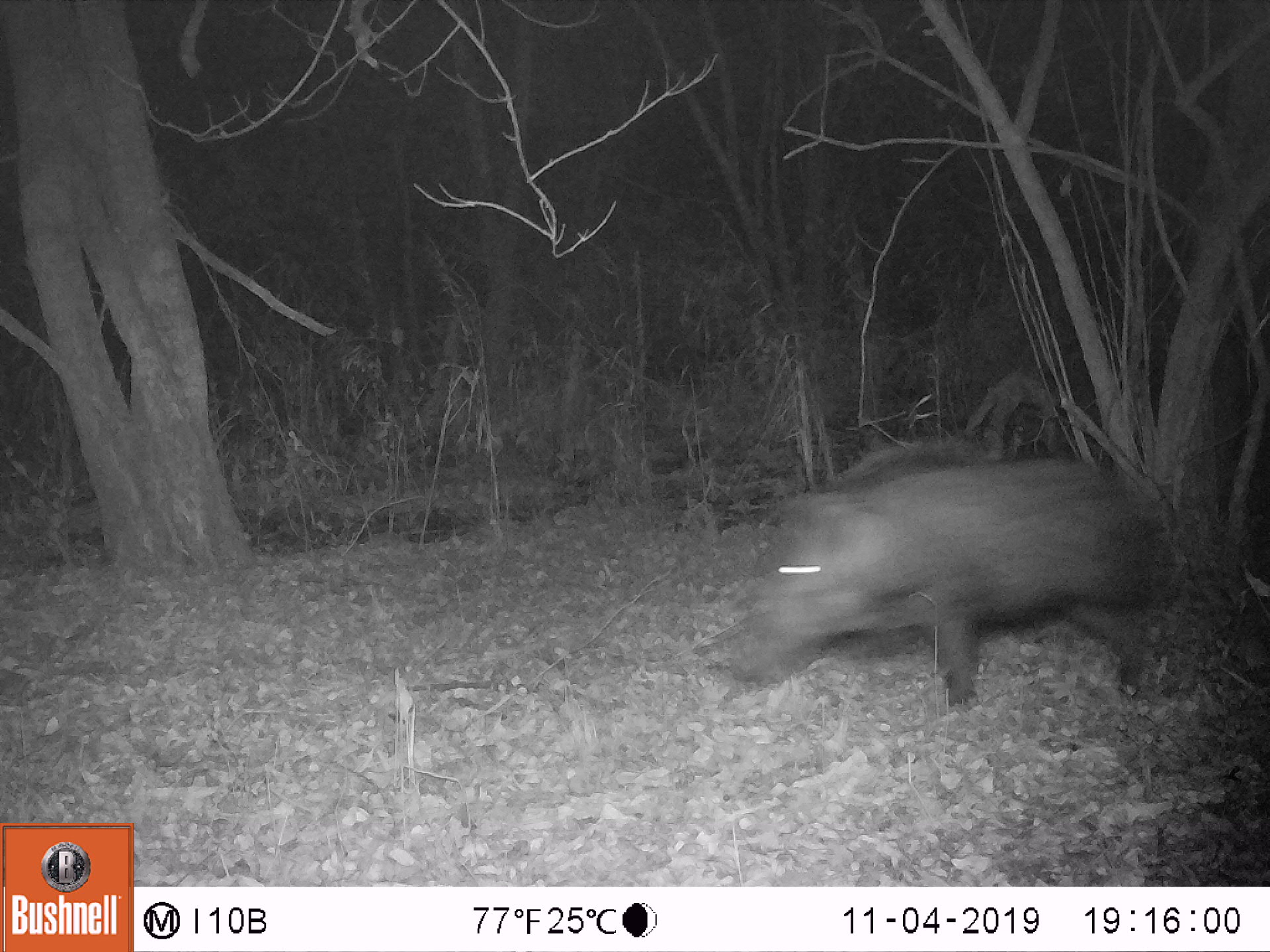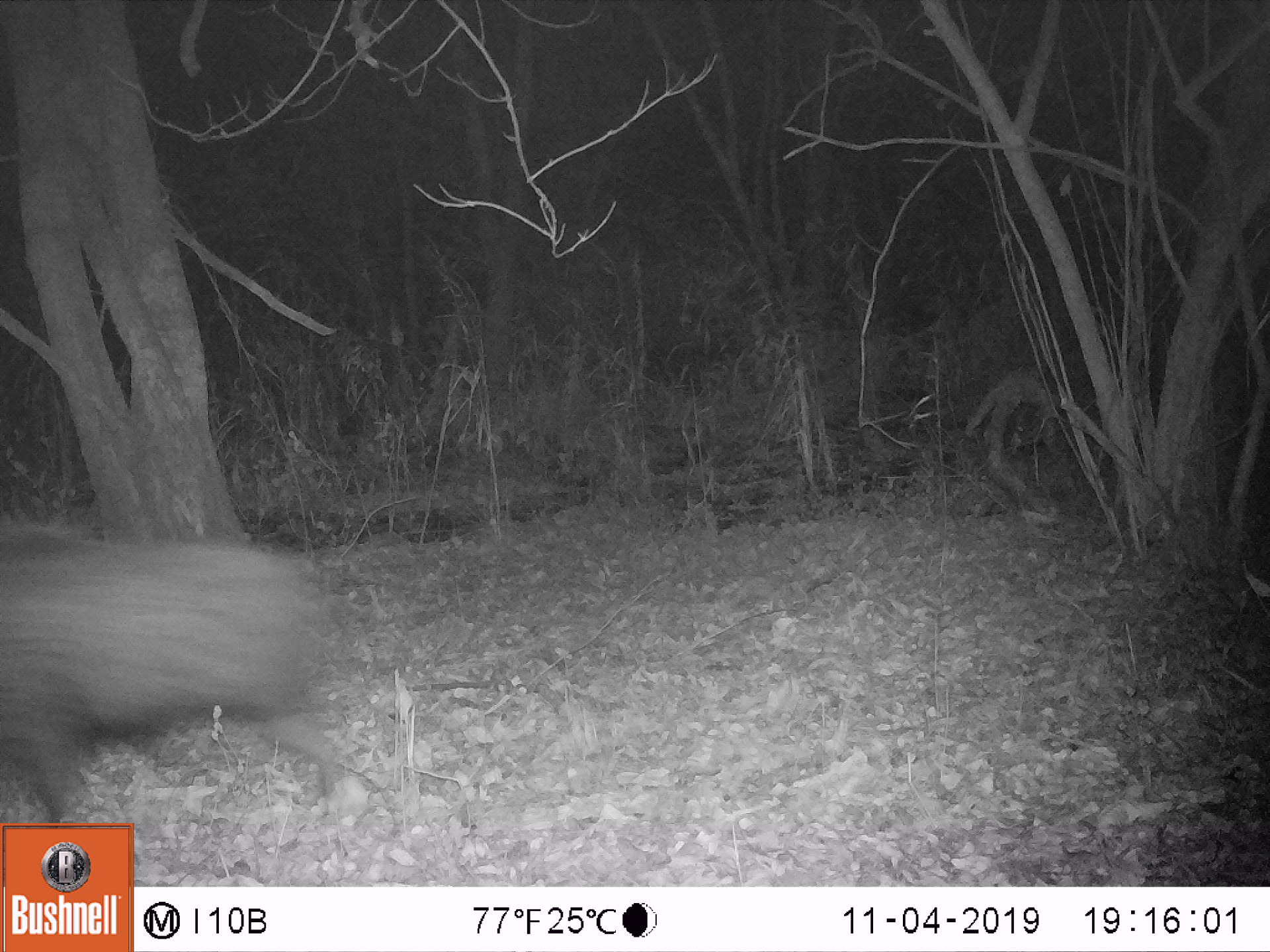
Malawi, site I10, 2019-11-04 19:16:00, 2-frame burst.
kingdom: Animalia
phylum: Chordata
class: Mammalia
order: Artiodactyla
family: Suidae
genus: Potamochoerus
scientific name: Potamochoerus larvatus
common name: bushpig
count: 1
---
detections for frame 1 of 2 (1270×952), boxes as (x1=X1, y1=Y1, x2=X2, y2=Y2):
bushpig: (x1=714, y1=432, x2=1181, y2=722)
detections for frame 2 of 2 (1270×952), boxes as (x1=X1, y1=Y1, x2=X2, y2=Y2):
bushpig: (x1=0, y1=523, x2=384, y2=816)